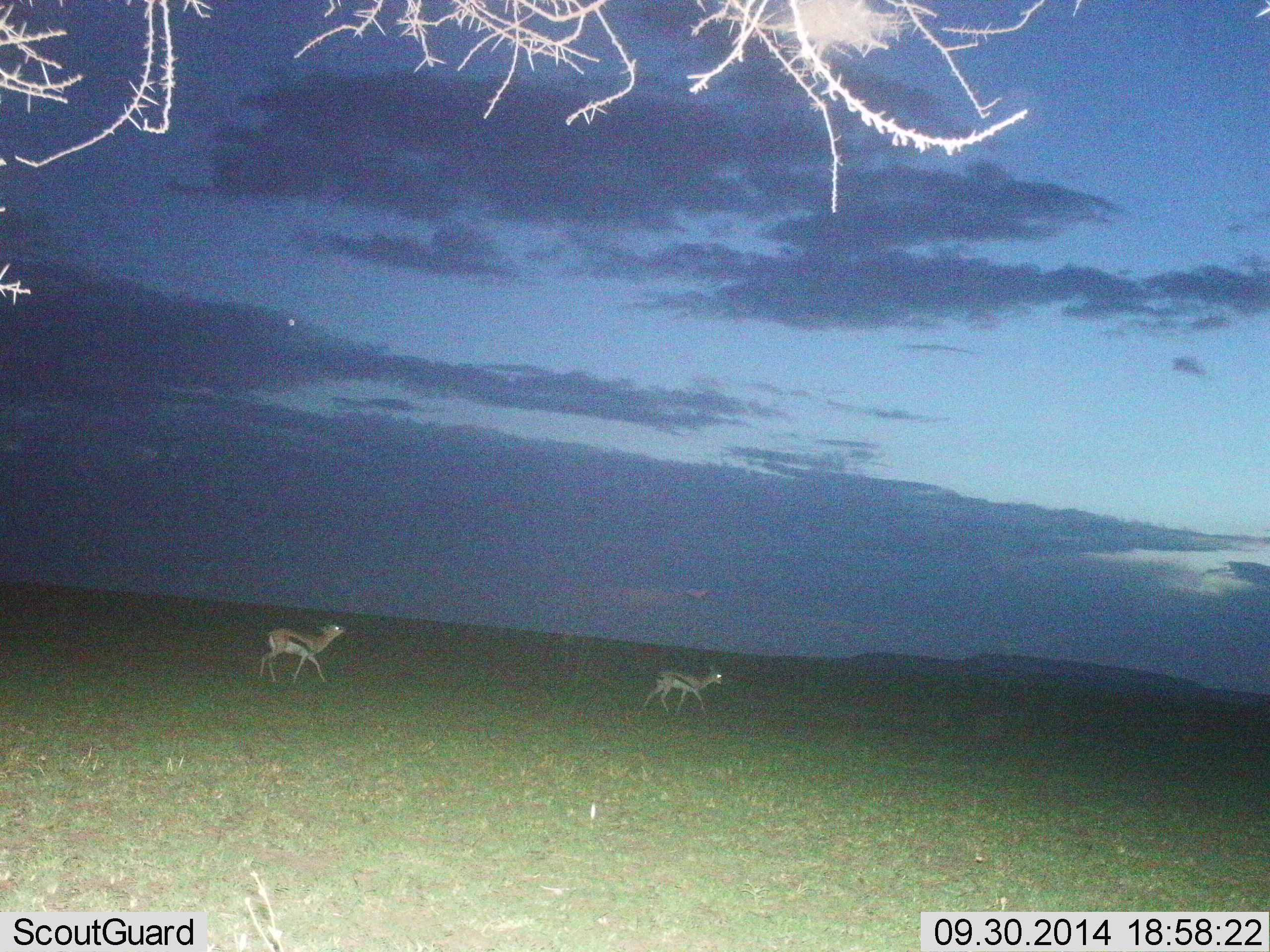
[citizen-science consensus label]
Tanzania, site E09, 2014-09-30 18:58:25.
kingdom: Animalia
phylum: Chordata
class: Mammalia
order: Artiodactyla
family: Bovidae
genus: Eudorcas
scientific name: Eudorcas thomsonii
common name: thomson's gazelle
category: gazellethomsons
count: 2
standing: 9%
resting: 0%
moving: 91%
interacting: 0%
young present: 0%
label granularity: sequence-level